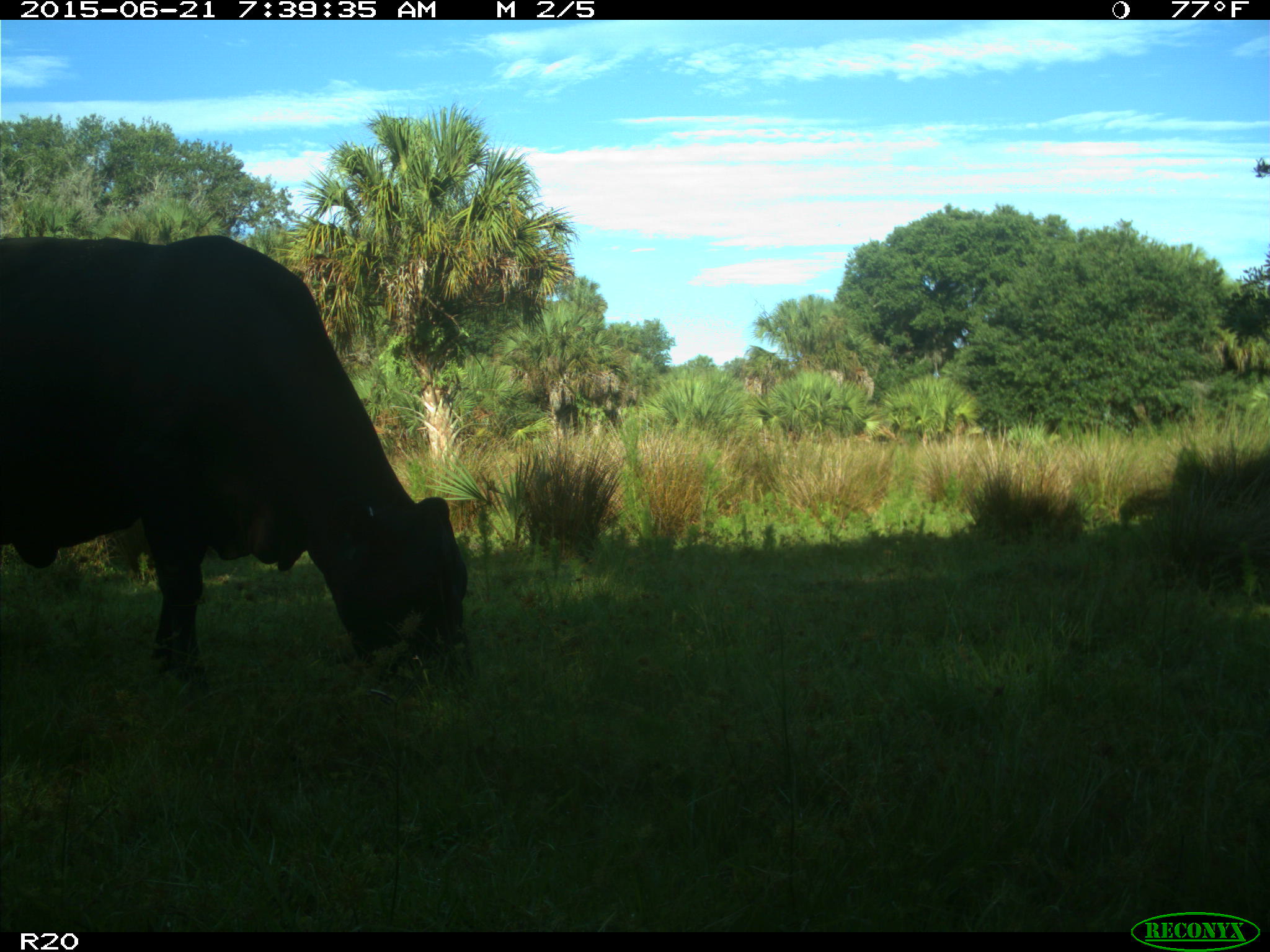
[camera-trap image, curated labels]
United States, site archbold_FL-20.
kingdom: Animalia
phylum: Chordata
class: Mammalia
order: Artiodactyla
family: Bovidae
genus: Bos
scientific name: Bos taurus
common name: domestic cow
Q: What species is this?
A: Bos taurus (domestic cow).